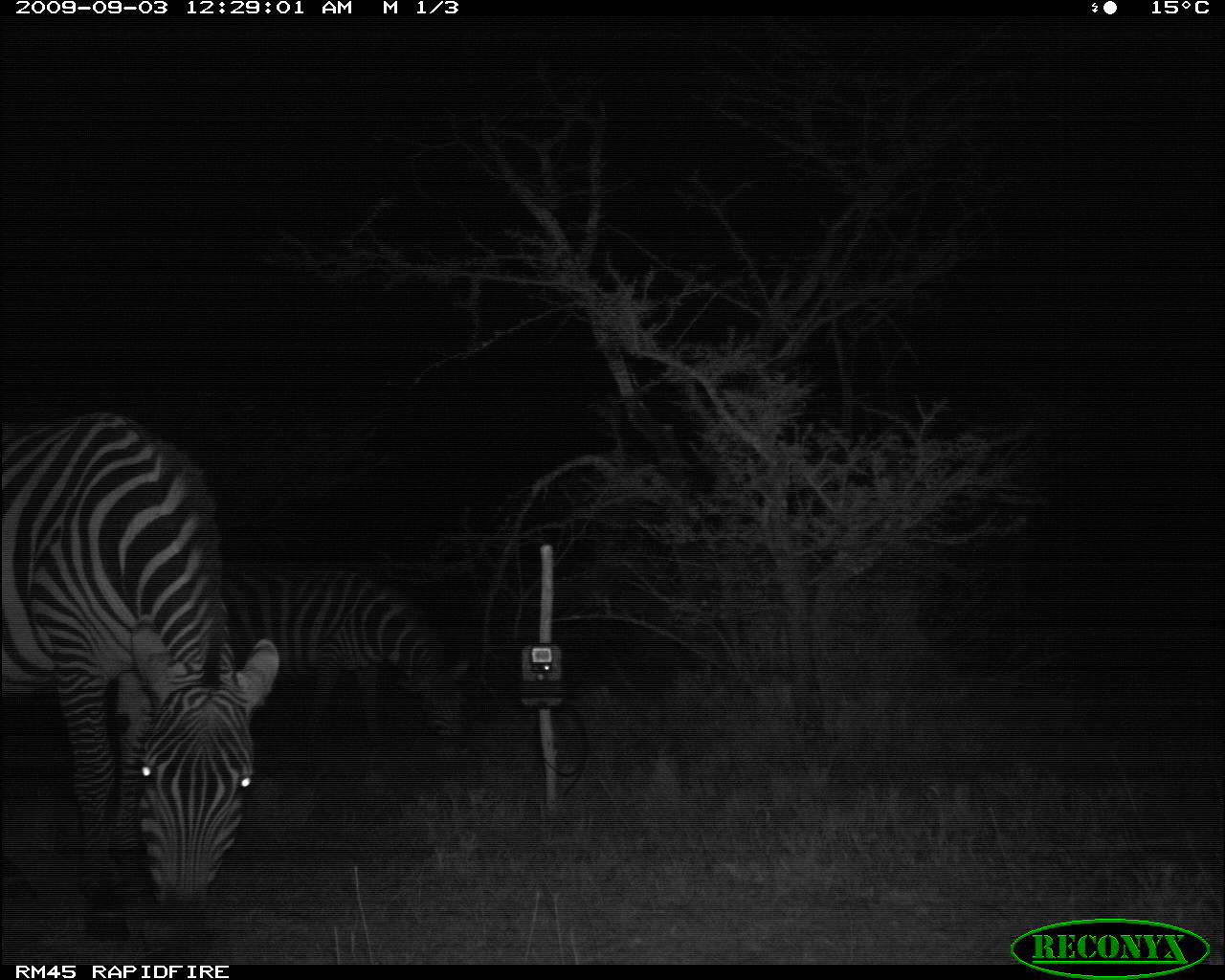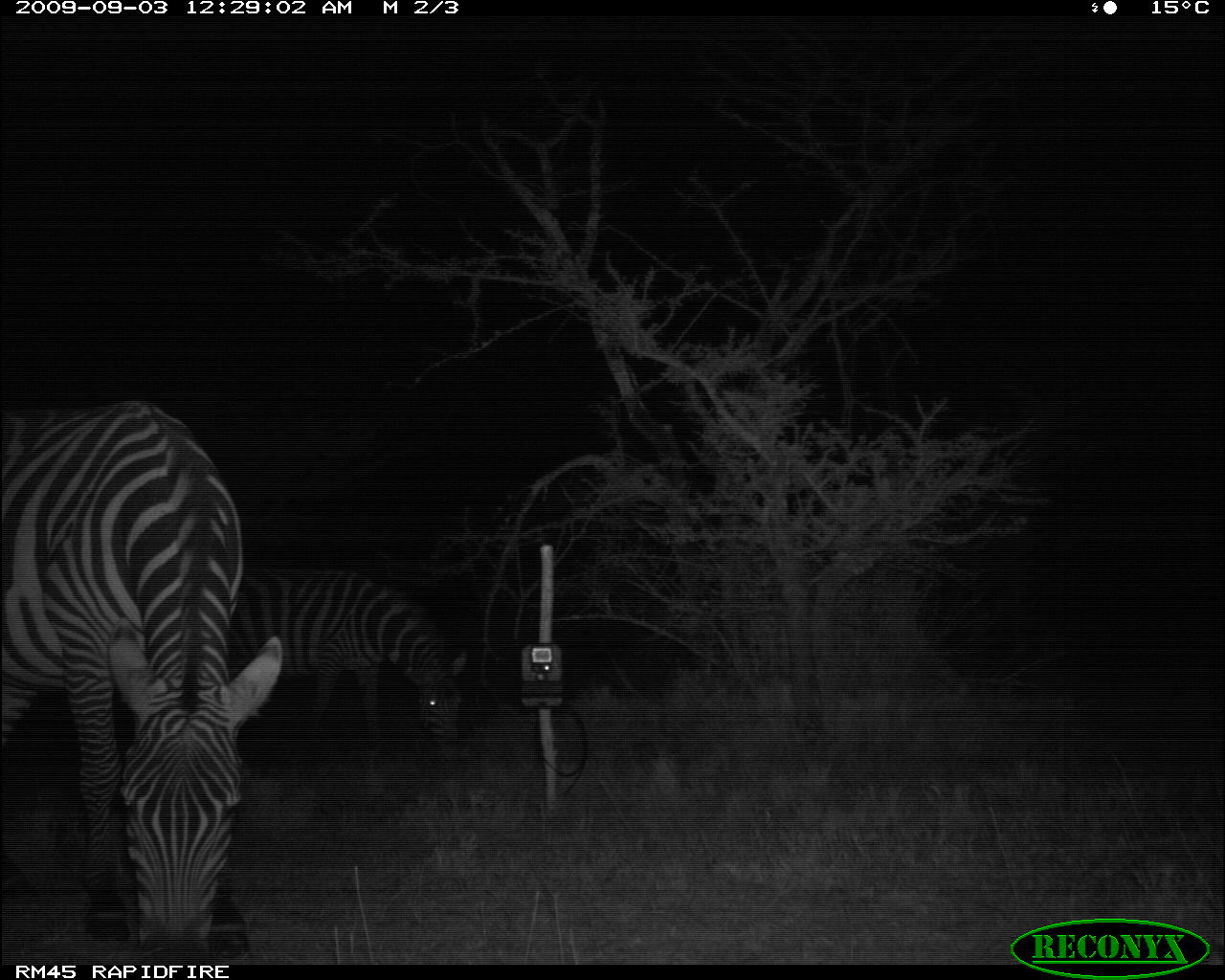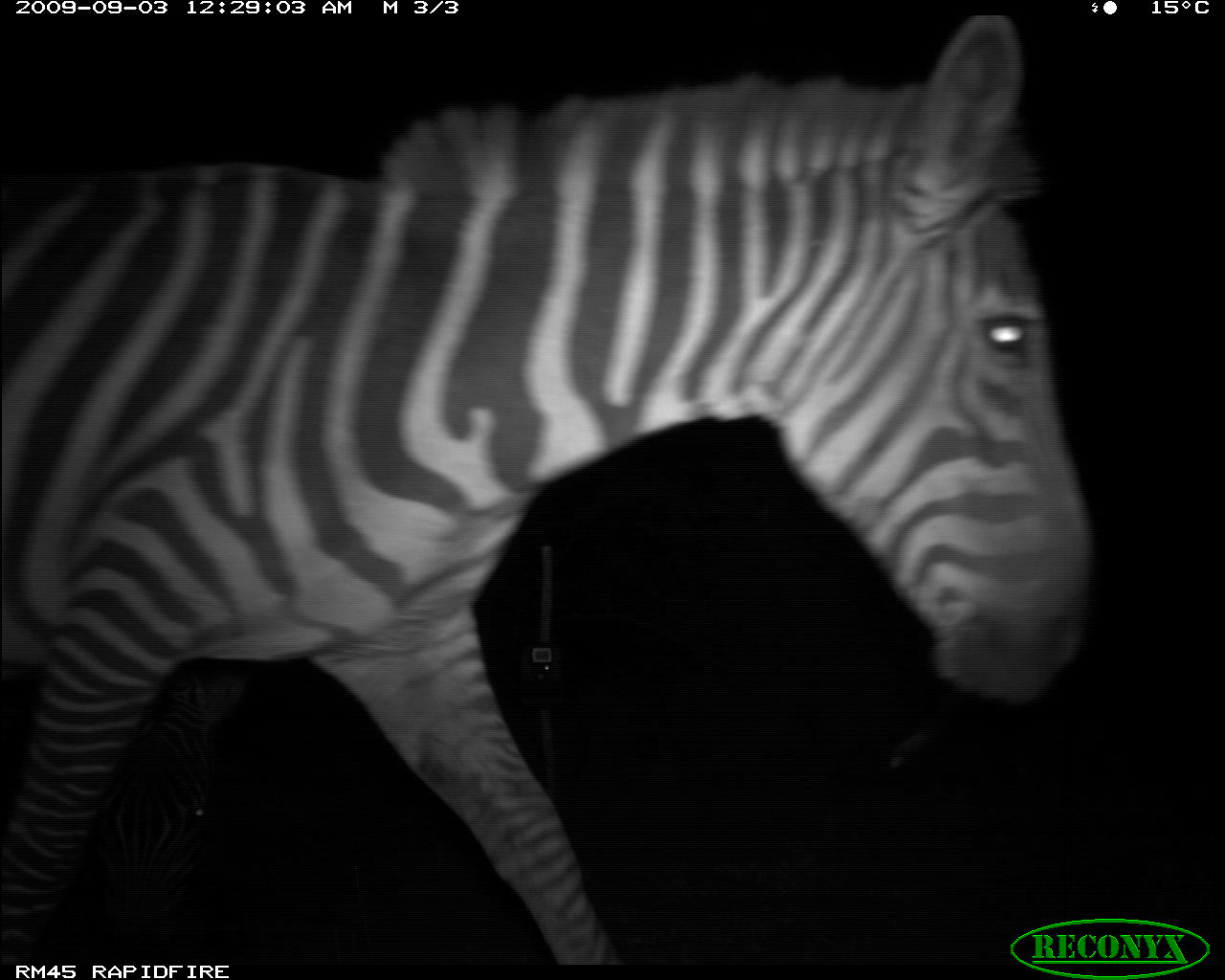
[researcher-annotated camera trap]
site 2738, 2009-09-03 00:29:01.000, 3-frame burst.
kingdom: Animalia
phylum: Chordata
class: Mammalia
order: Perissodactyla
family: Equidae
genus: Equus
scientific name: Equus quagga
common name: plains zebra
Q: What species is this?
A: Equus quagga (plains zebra).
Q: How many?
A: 2.